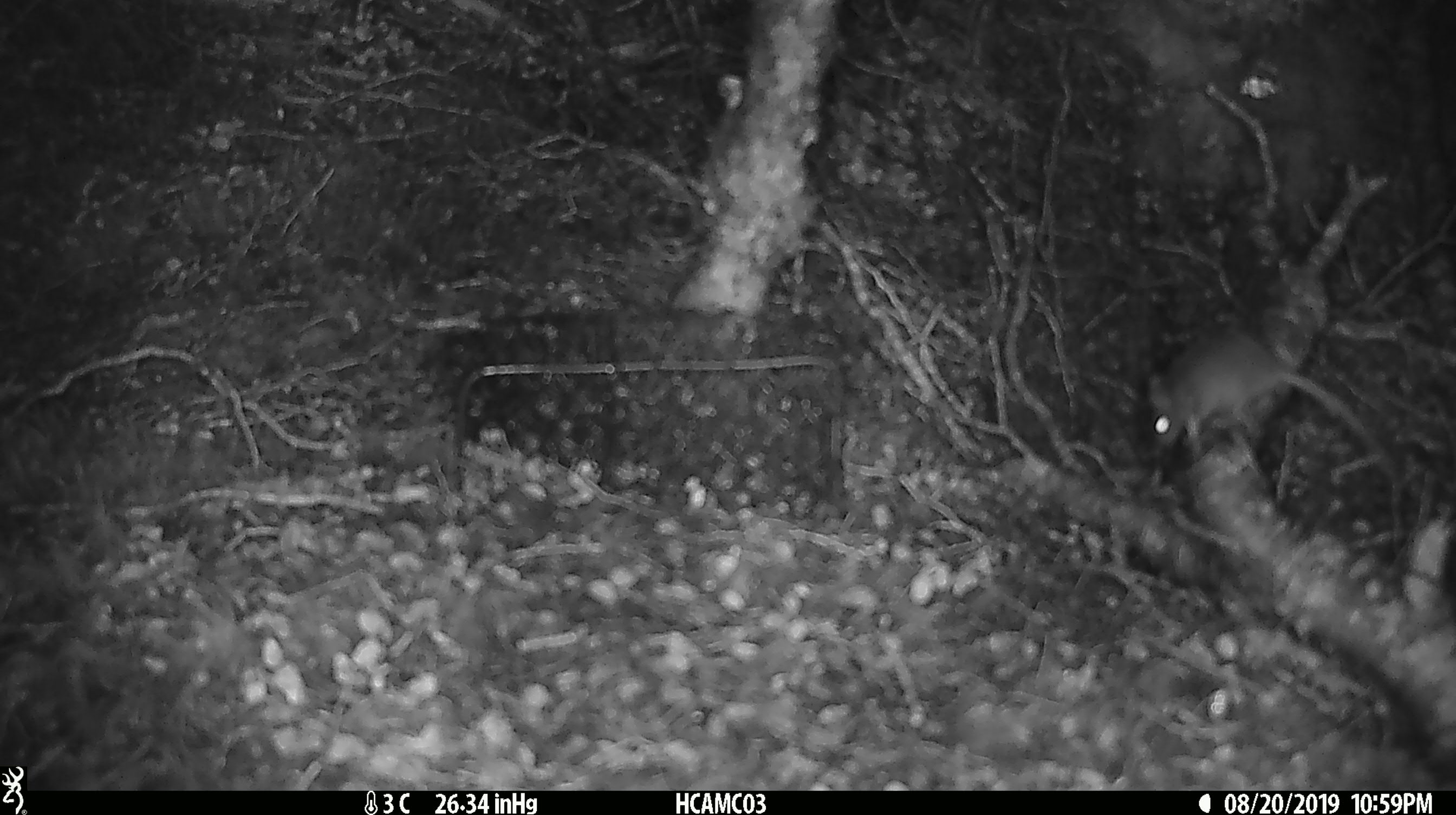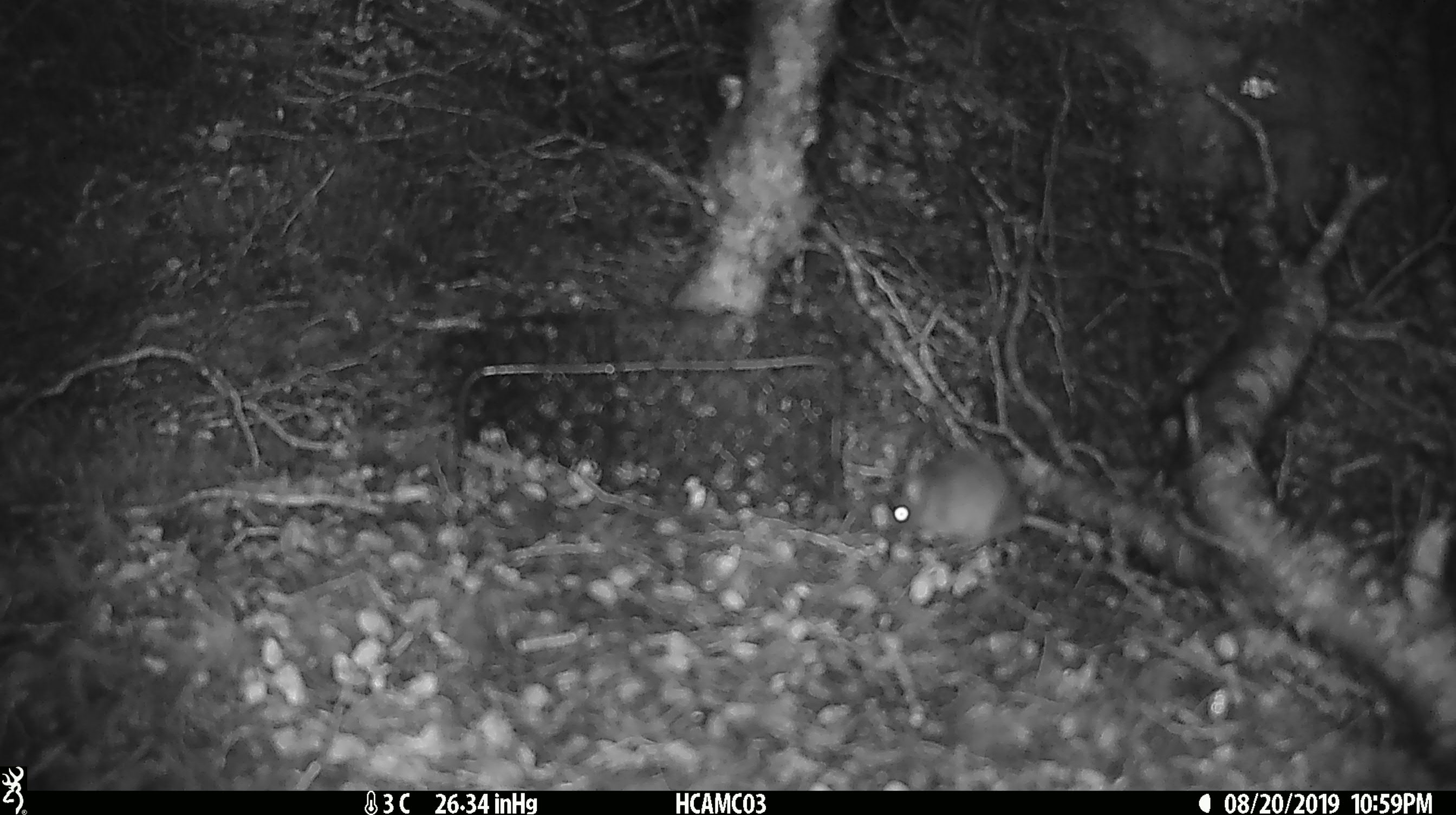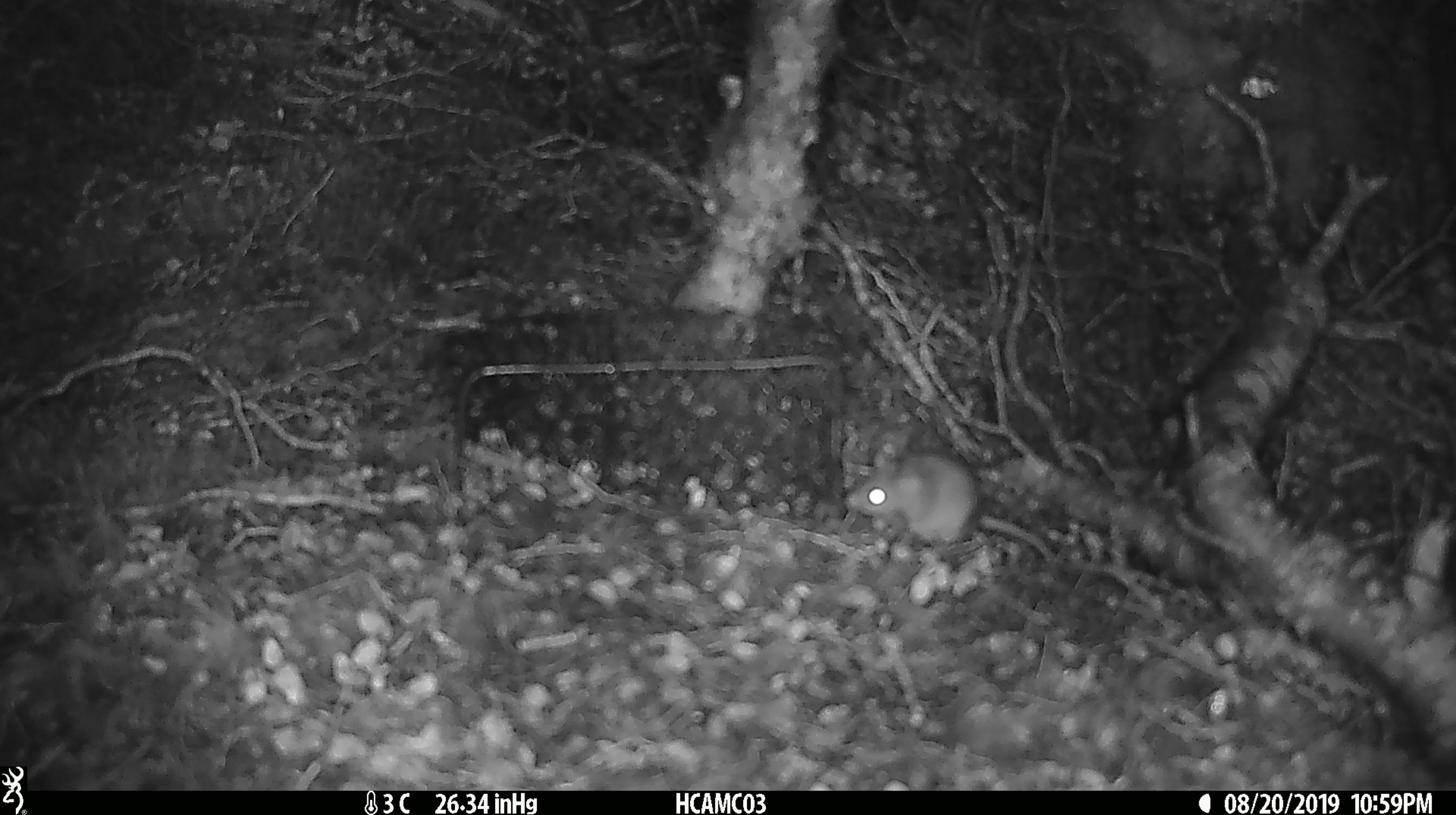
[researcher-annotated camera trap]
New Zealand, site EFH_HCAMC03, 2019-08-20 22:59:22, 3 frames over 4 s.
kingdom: Animalia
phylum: Chordata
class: Mammalia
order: Rodentia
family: Muridae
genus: Mus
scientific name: Mus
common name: mouse